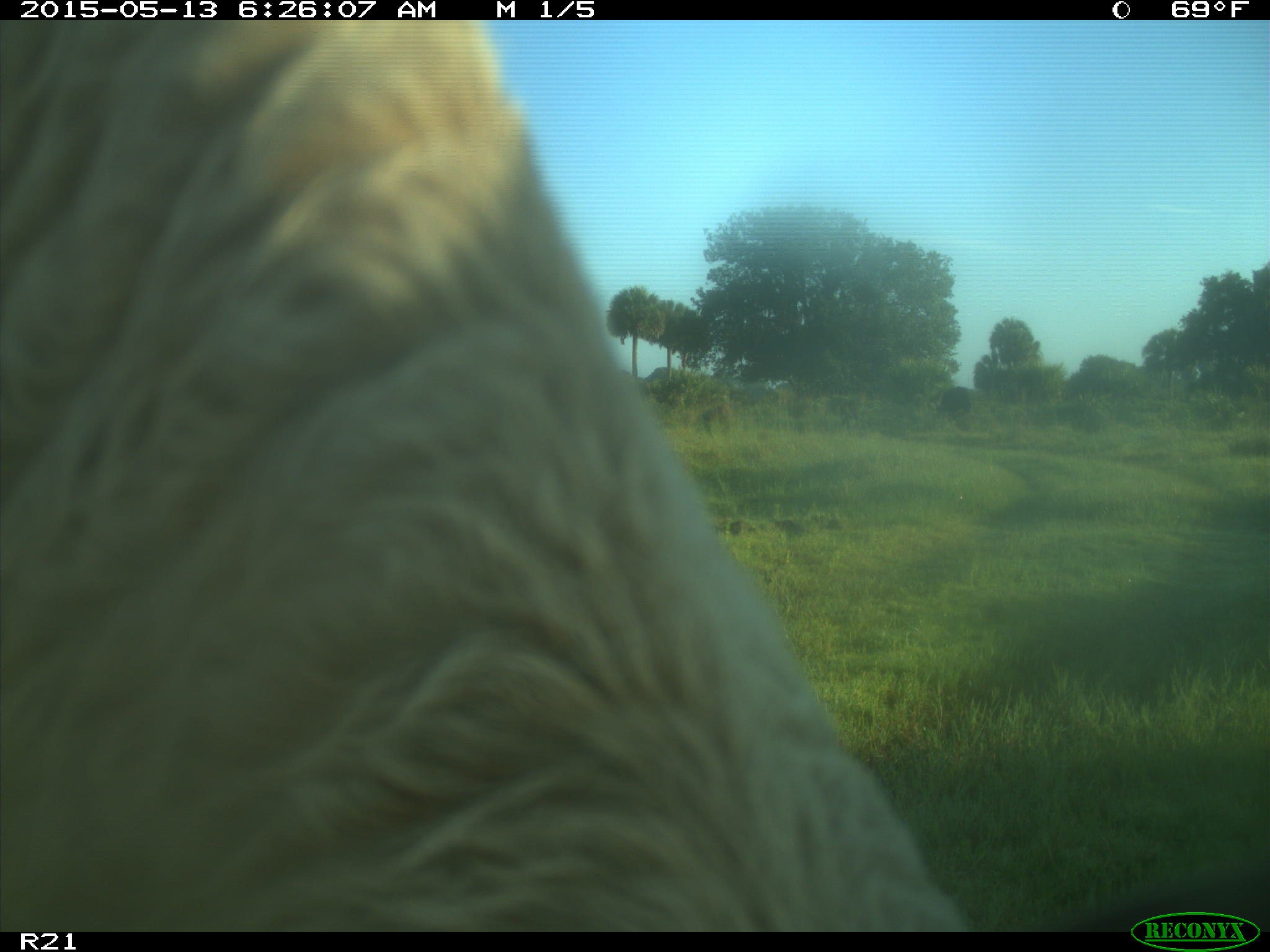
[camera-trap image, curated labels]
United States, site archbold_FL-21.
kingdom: Animalia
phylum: Chordata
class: Mammalia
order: Artiodactyla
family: Bovidae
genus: Bos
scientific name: Bos taurus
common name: domestic cow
Bos taurus (domestic cow).